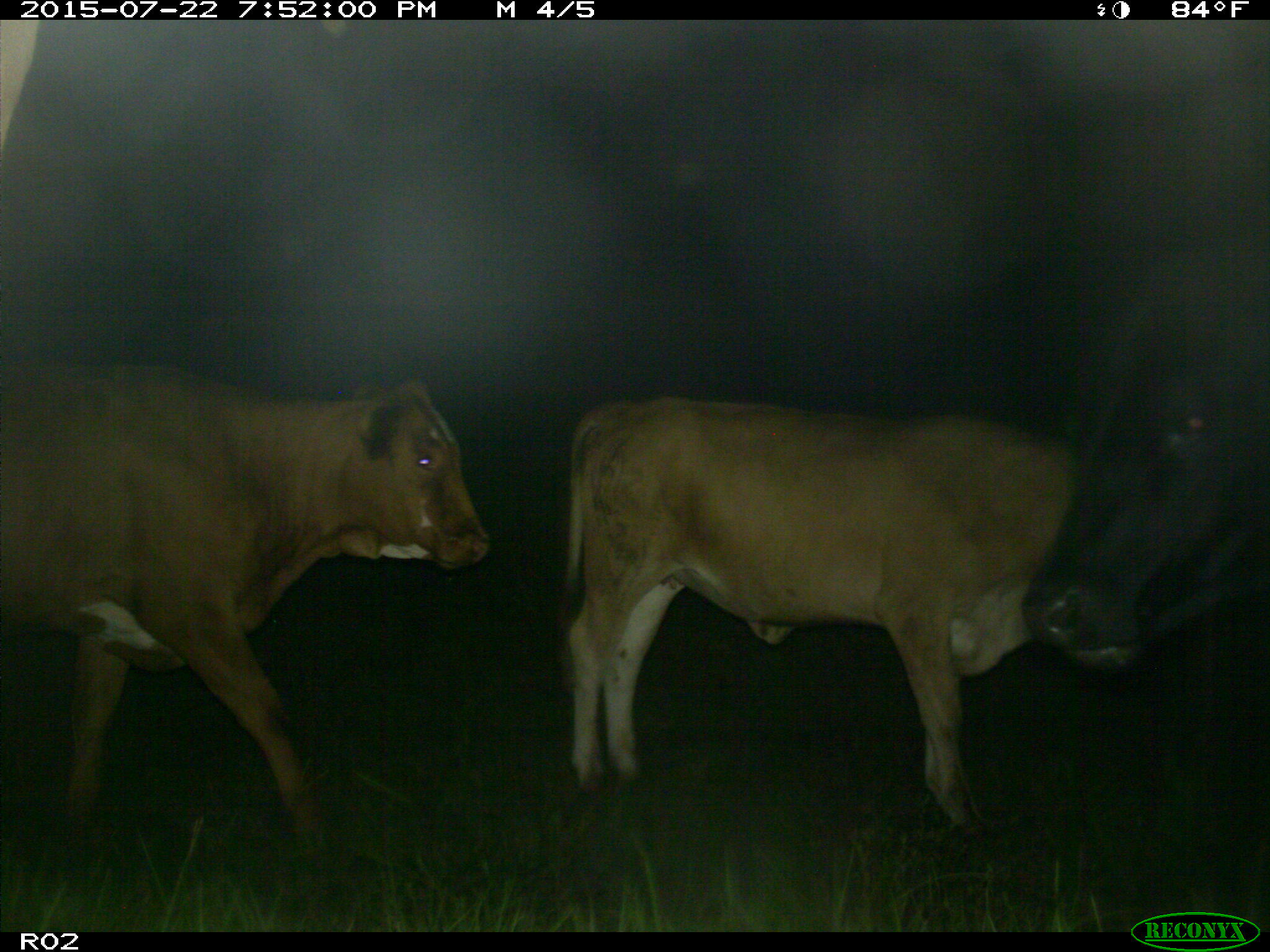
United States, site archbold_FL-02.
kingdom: Animalia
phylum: Chordata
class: Mammalia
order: Artiodactyla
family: Bovidae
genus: Bos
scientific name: Bos taurus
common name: domestic cow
Bos taurus (domestic cow).